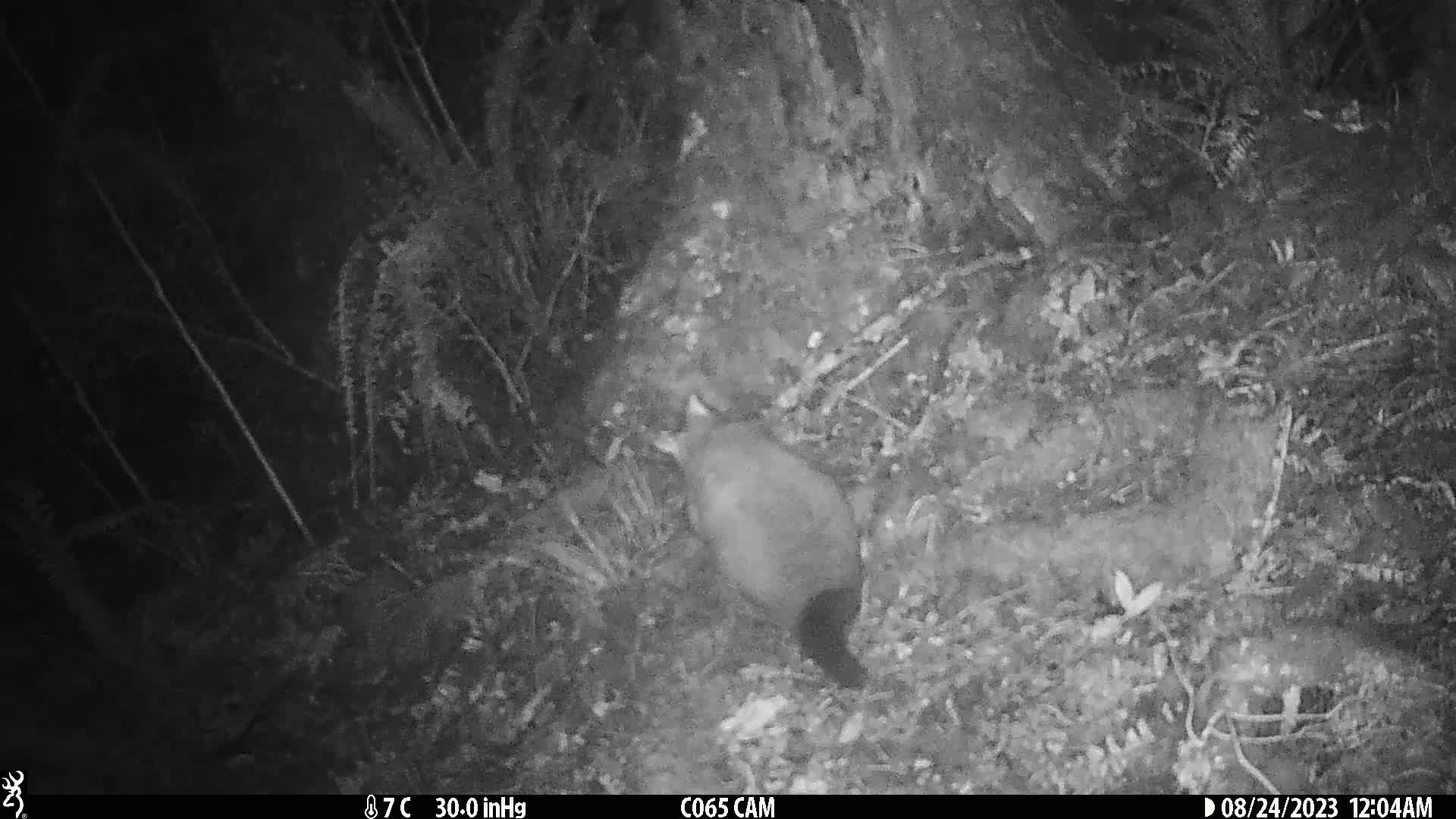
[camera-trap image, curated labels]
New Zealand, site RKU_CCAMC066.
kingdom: Animalia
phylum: Chordata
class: Mammalia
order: Diprotodontia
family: Phalangeridae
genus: Trichosurus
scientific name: Trichosurus vulpecula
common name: common brushtail possum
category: possum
Possum (common brushtail possum) (Trichosurus vulpecula).